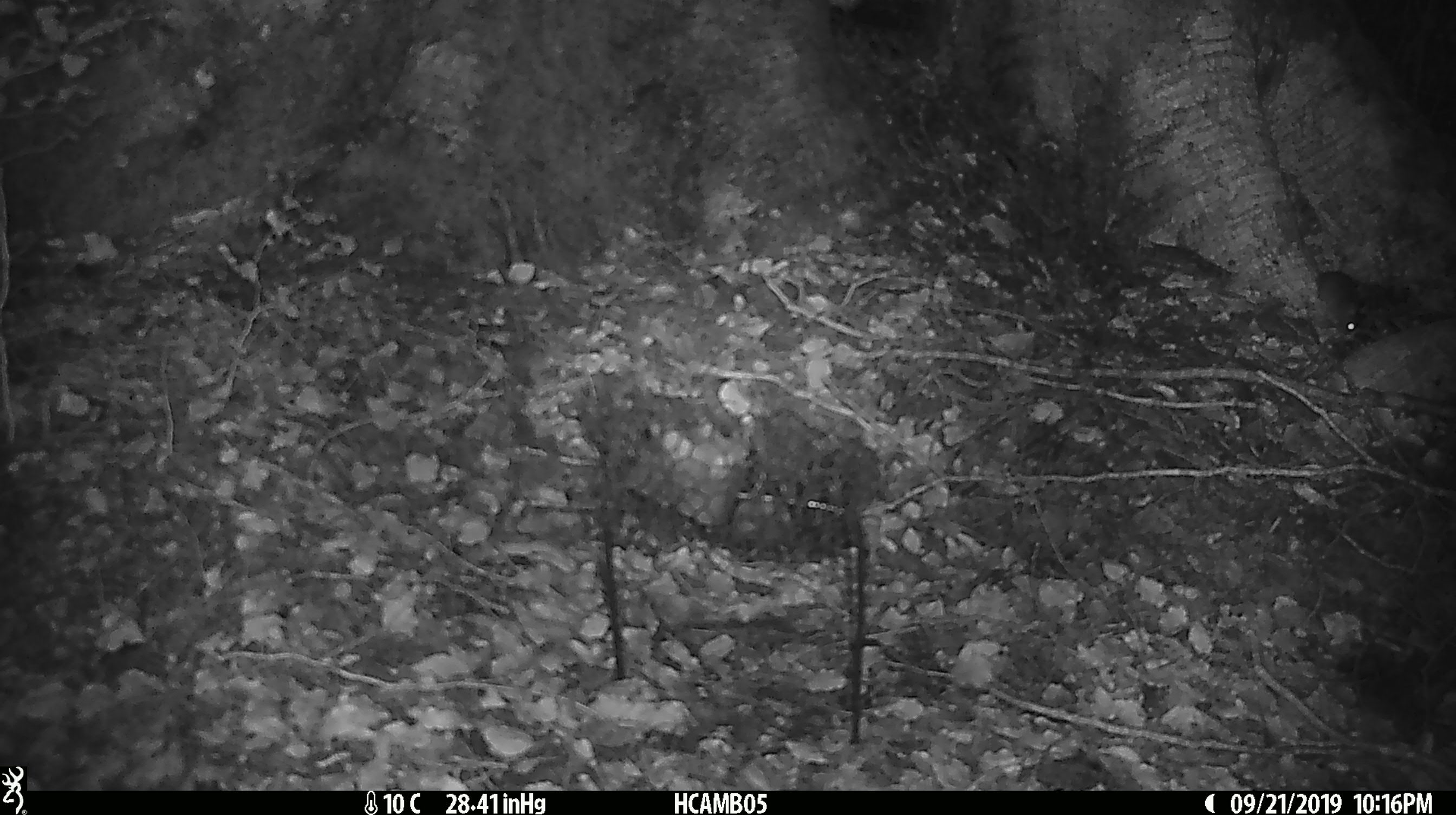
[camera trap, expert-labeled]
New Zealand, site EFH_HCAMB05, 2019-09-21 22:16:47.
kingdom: Animalia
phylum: Chordata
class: Mammalia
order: Rodentia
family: Muridae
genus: Mus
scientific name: Mus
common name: mouse